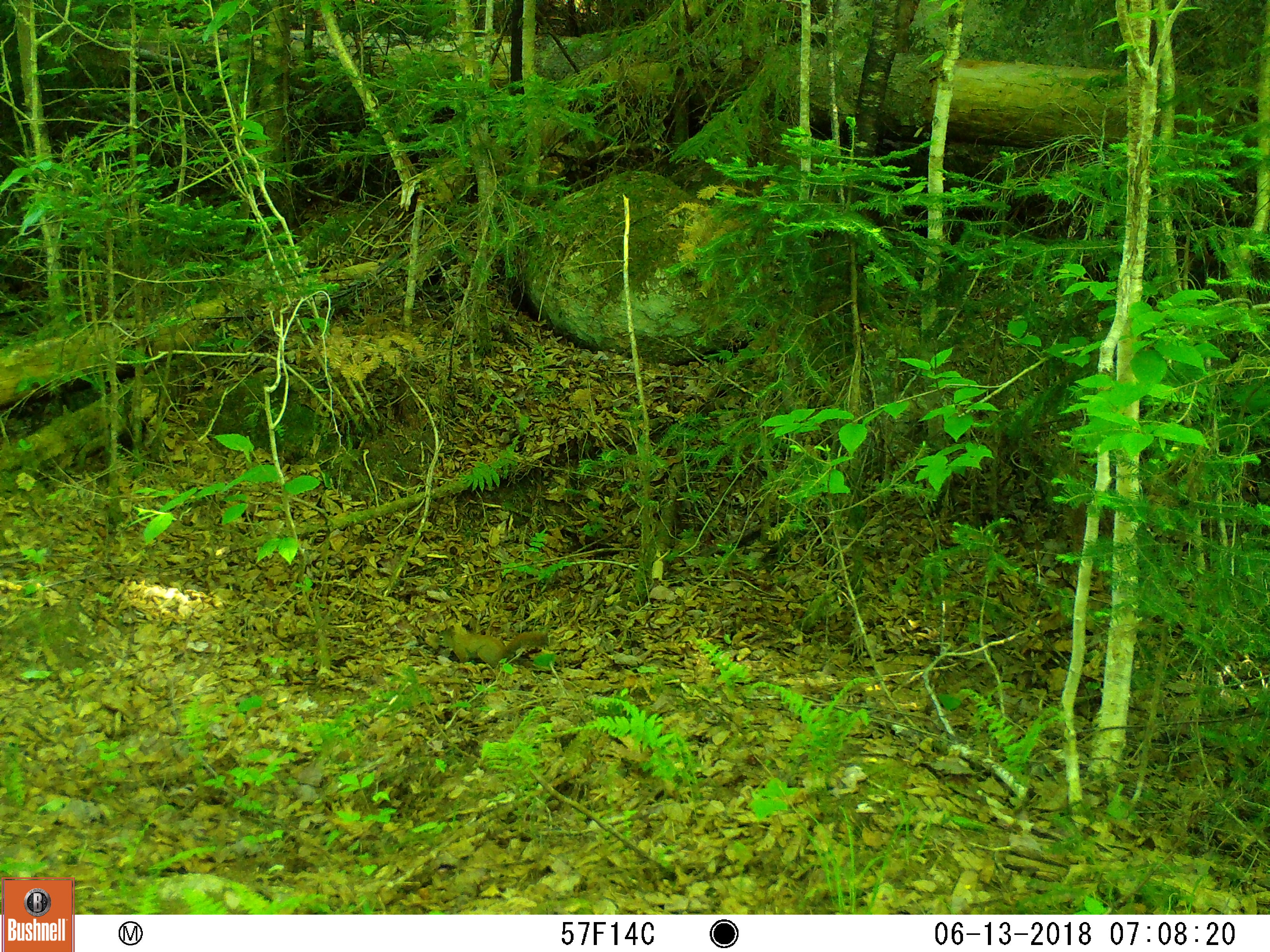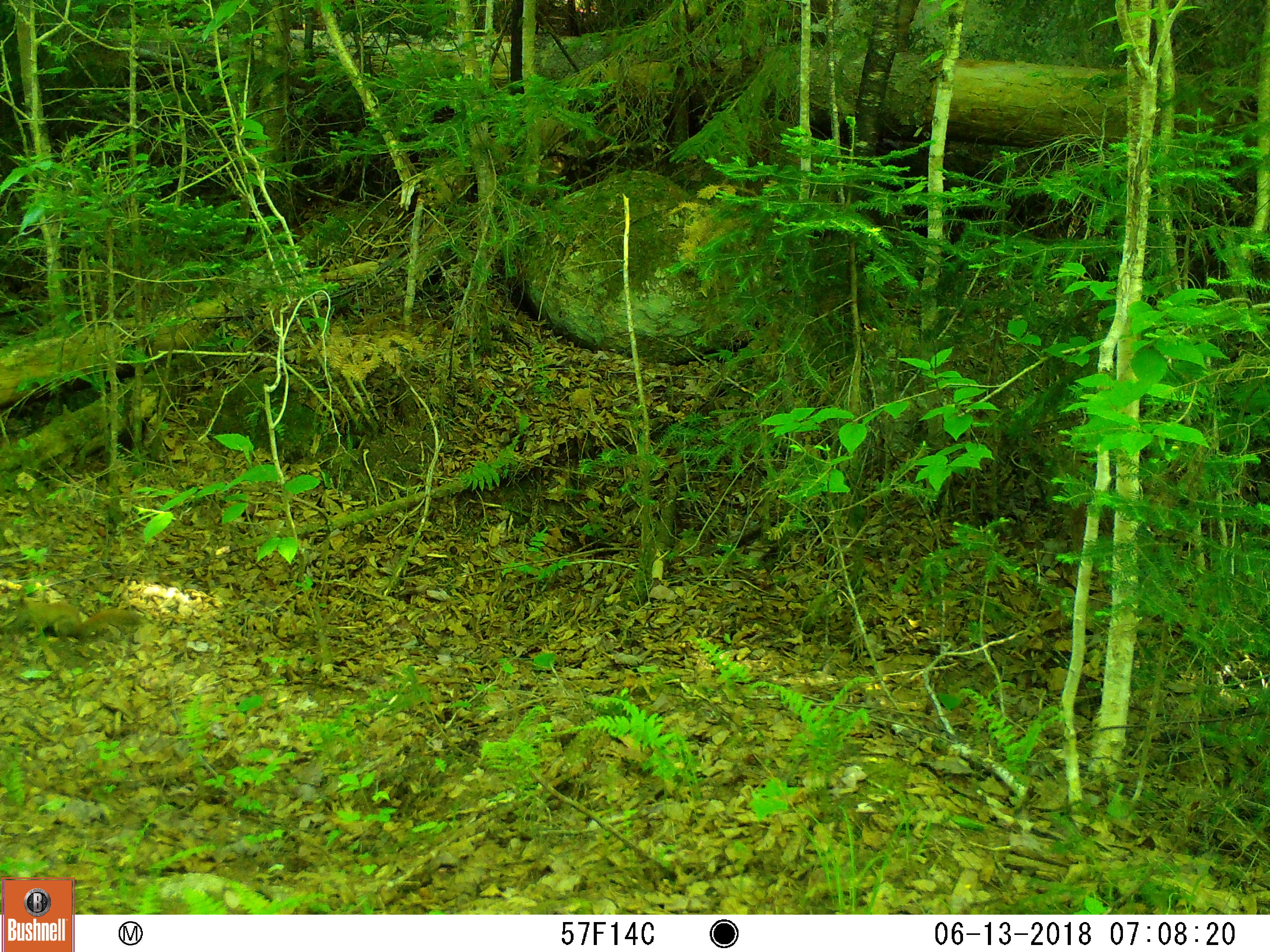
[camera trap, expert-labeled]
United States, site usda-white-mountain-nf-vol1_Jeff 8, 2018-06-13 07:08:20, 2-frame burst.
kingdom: Animalia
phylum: Chordata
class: Mammalia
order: Rodentia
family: Sciuridae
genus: Tamiasciurus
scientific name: Tamiasciurus hudsonicus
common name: red squirrel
Red squirrel (Tamiasciurus hudsonicus).